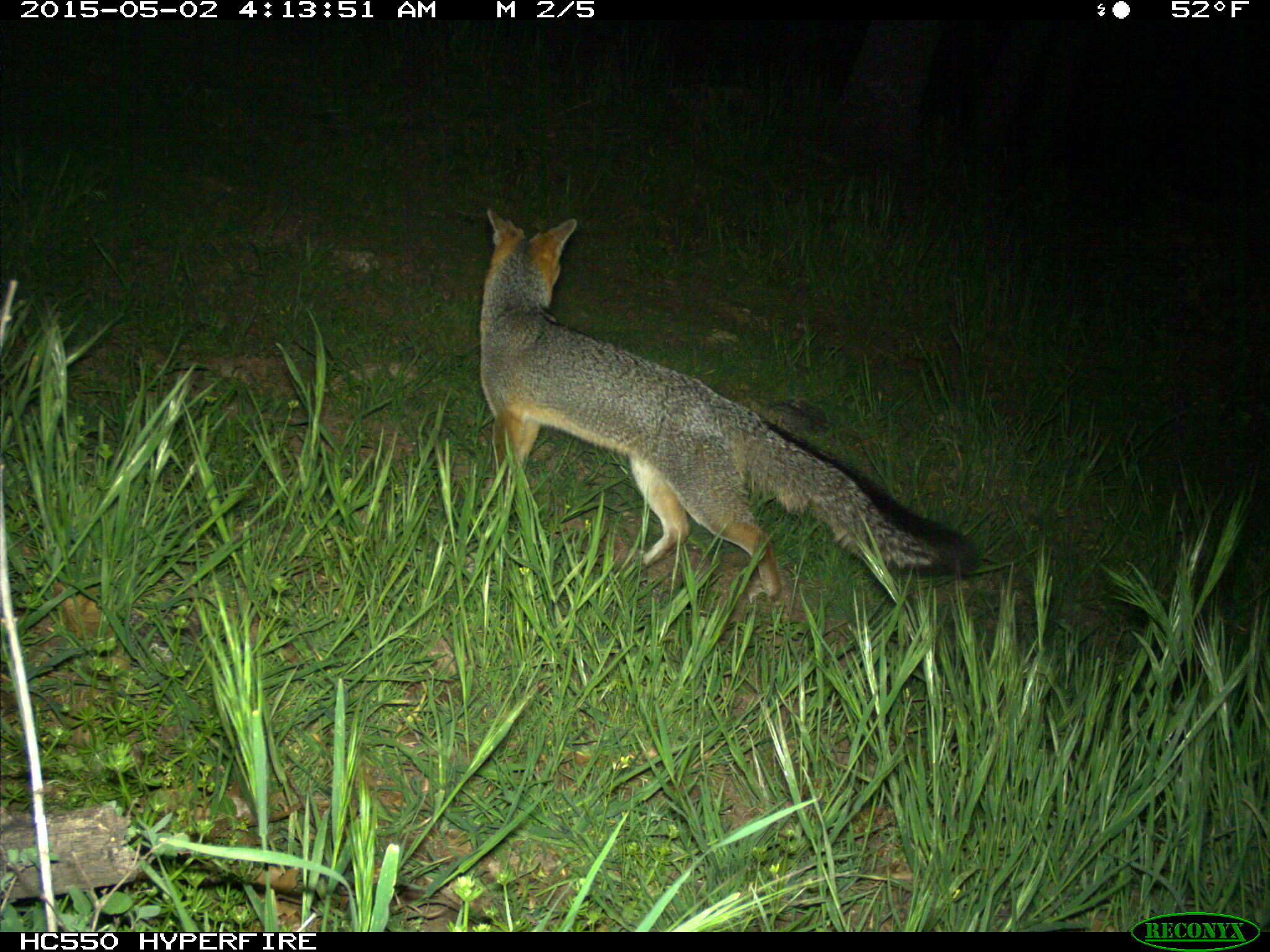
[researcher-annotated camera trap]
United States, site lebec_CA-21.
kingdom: Animalia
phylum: Chordata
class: Mammalia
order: Carnivora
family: Canidae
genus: Urocyon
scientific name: Urocyon cinereoargenteus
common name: gray fox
Urocyon cinereoargenteus (gray fox).